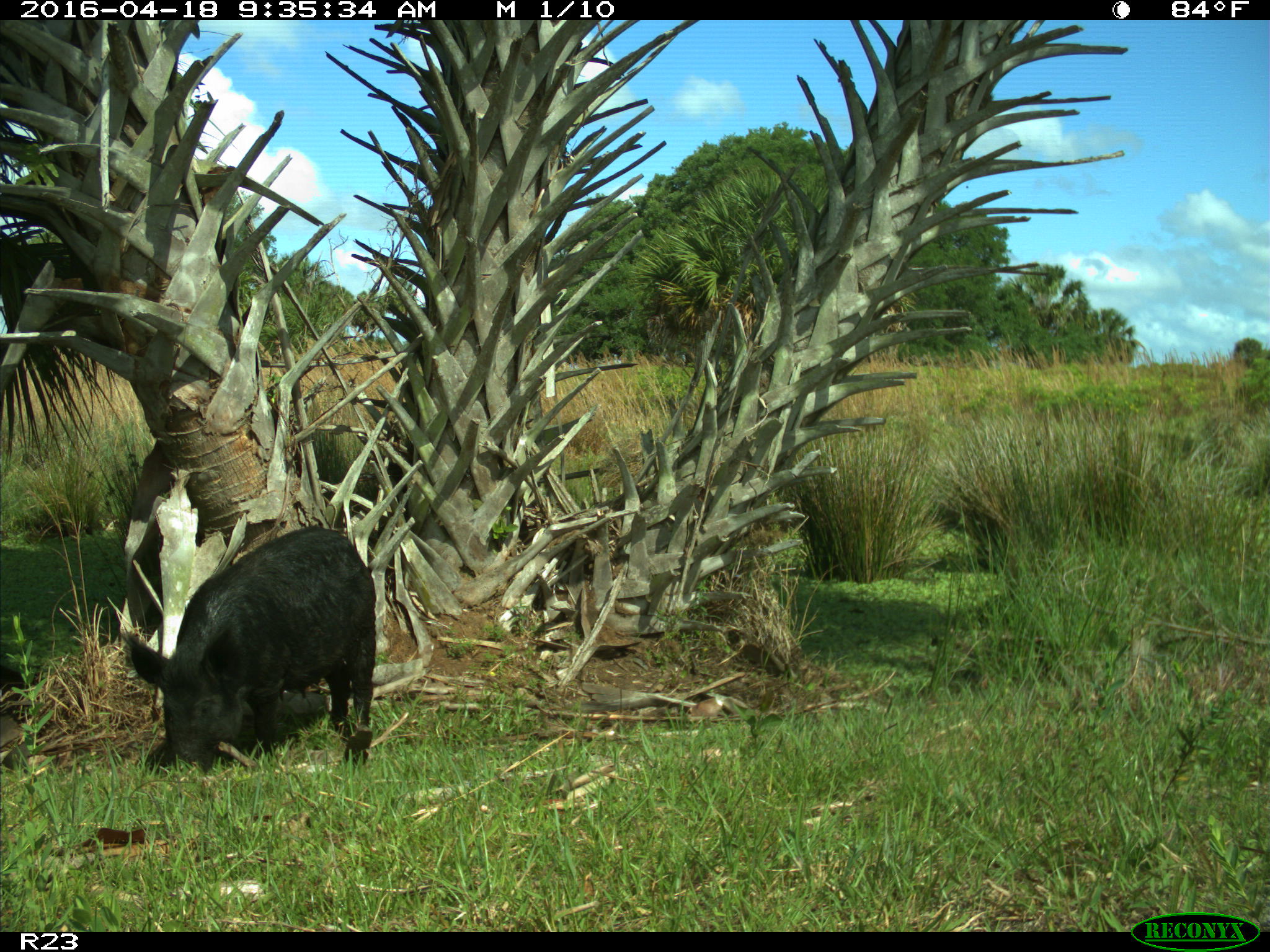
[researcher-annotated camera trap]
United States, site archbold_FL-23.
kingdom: Animalia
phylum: Chordata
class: Mammalia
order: Artiodactyla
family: Suidae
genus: Sus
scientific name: Sus scrofa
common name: wild boar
Sus scrofa (wild boar).